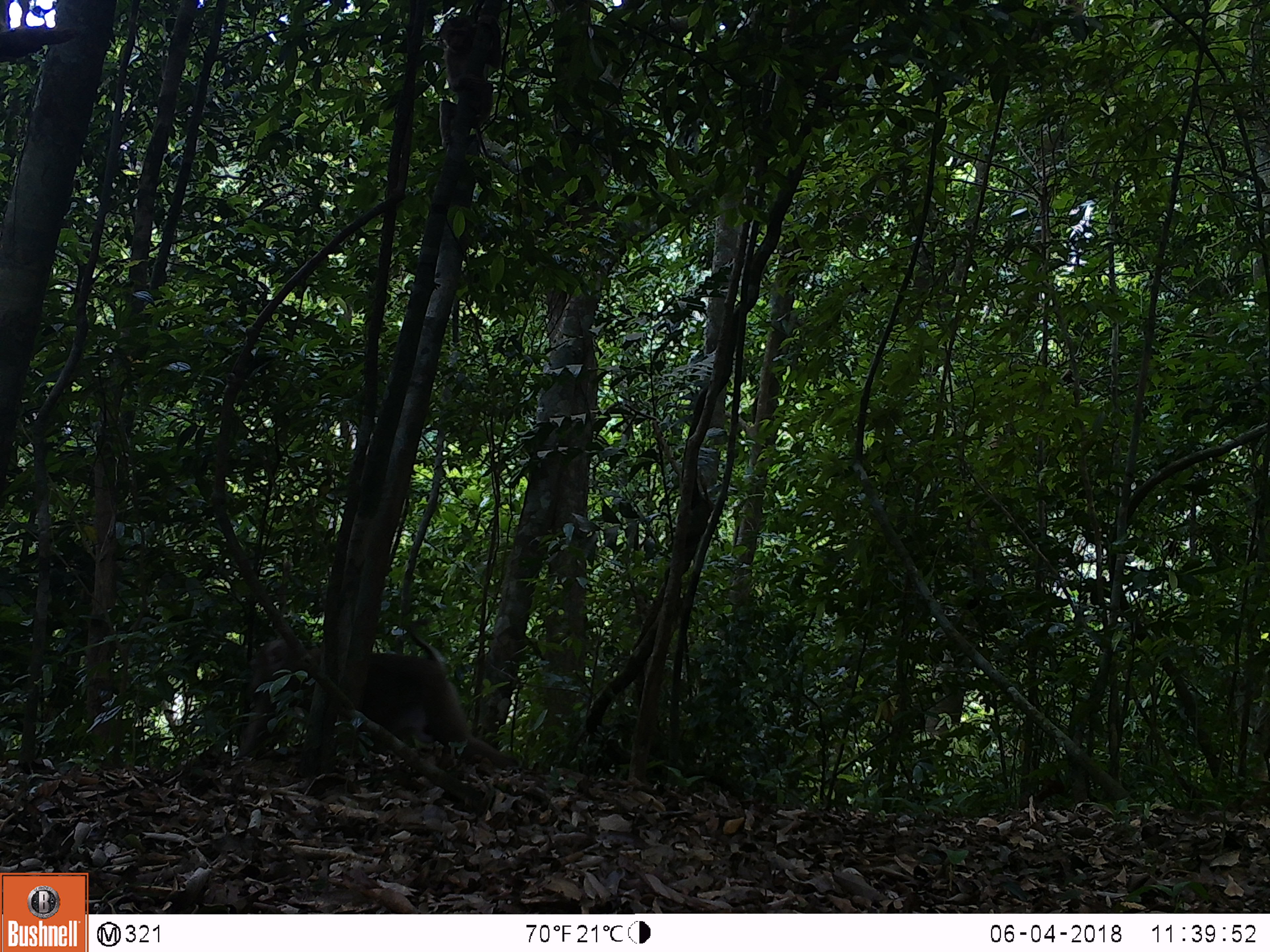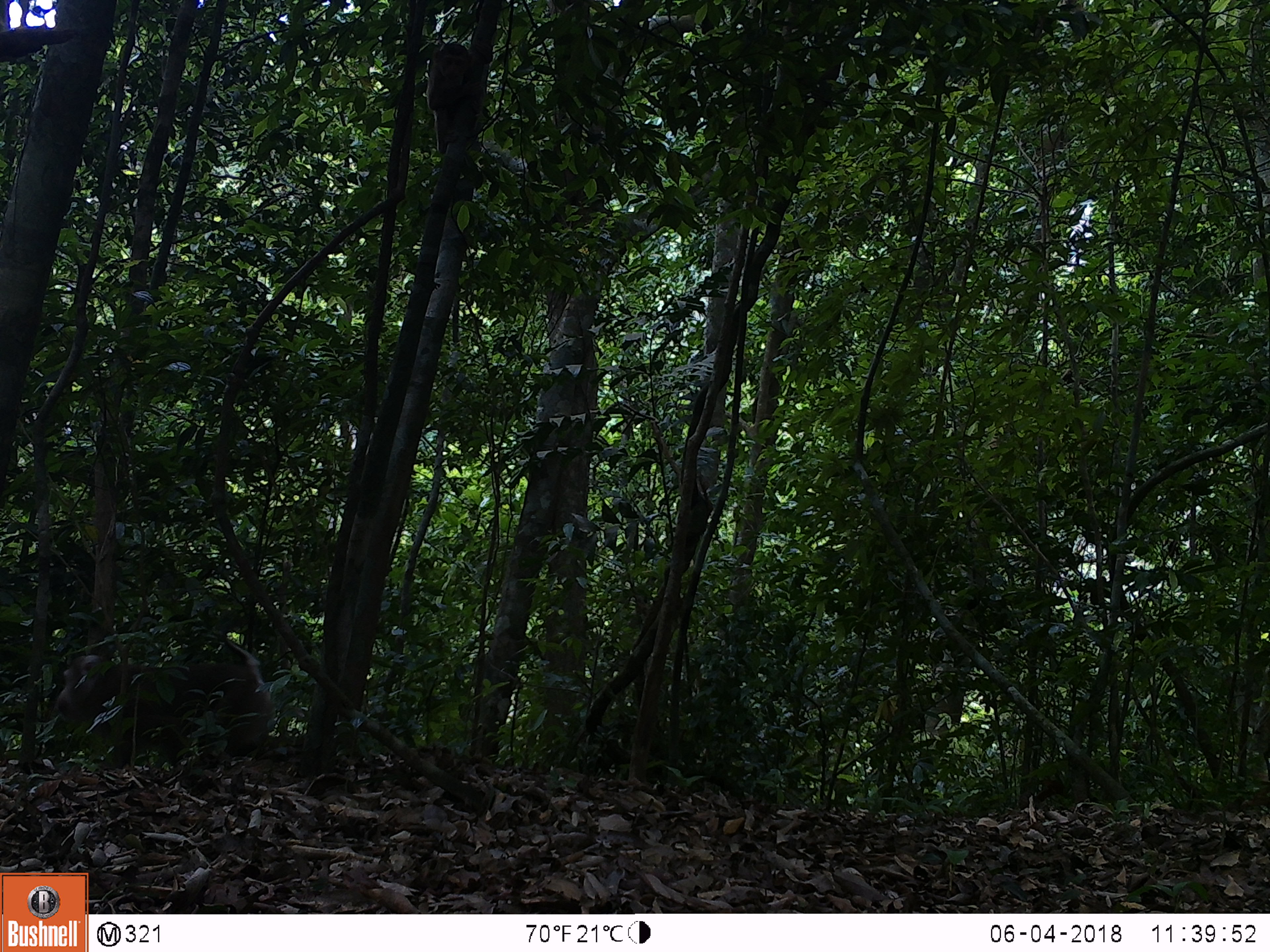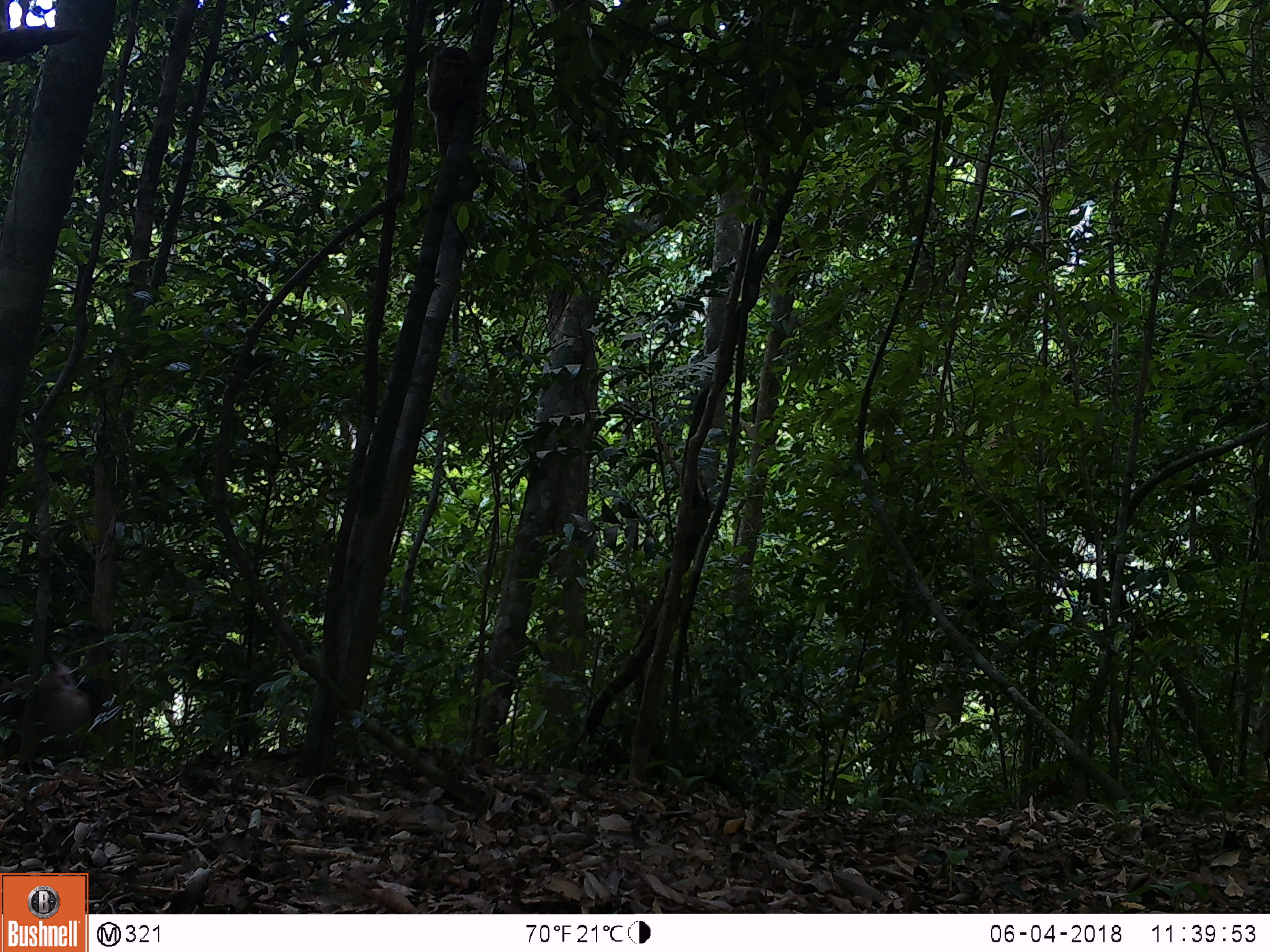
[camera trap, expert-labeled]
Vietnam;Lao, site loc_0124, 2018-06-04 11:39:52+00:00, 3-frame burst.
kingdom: Animalia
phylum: Chordata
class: Mammalia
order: Primates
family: Cercopithecidae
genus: Macaca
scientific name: Macaca nemestrina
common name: pig-tailed macaque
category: pig tailed macaque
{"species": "pig tailed macaque (pig-tailed macaque) (Macaca nemestrina)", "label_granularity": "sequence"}